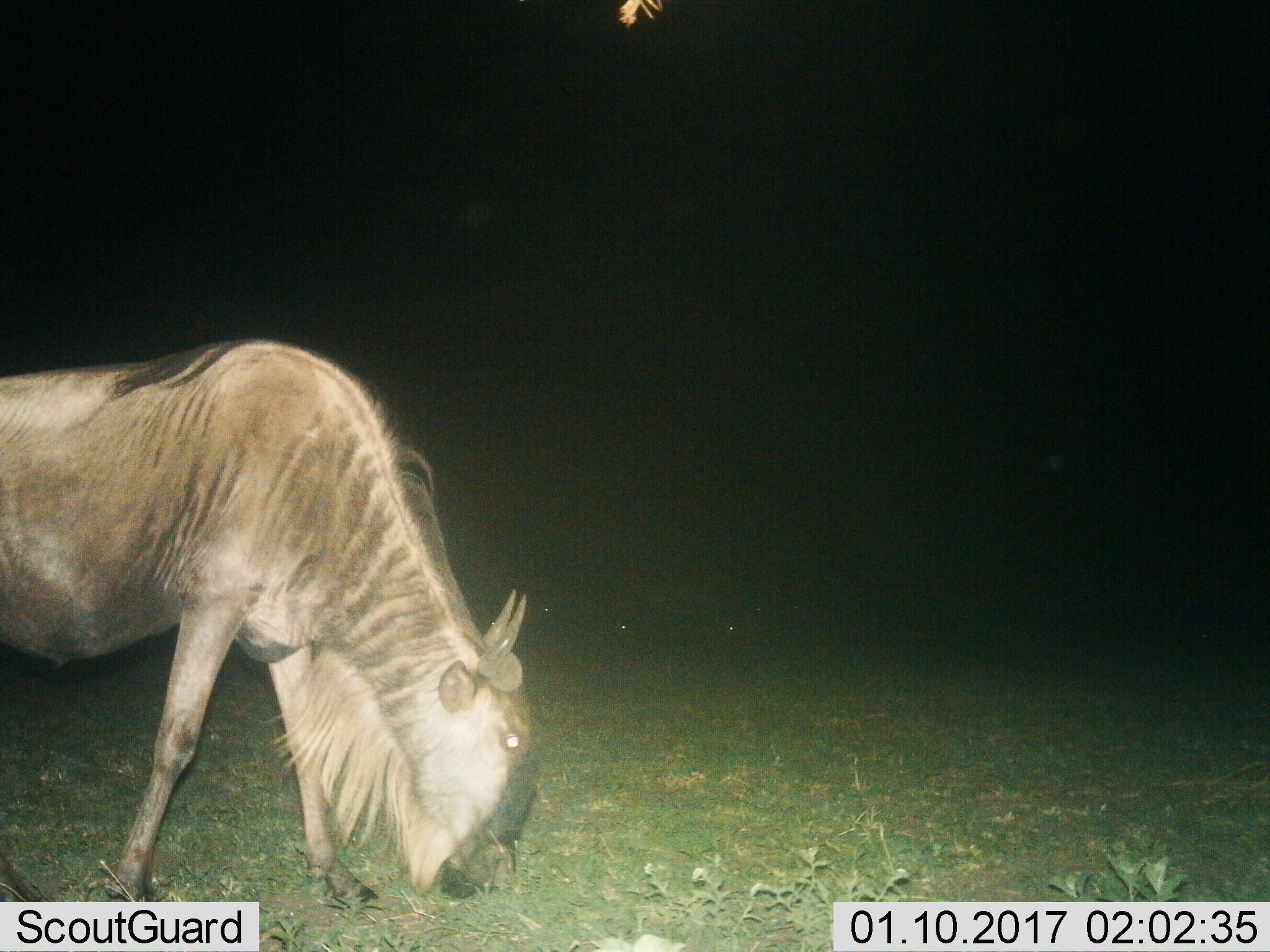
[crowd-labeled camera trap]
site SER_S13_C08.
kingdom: Animalia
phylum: Chordata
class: Mammalia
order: Artiodactyla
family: Bovidae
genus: Connochaetes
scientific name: Connochaetes taurinus taurinus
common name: blue wildebeest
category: wildebeestblue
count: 1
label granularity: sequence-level